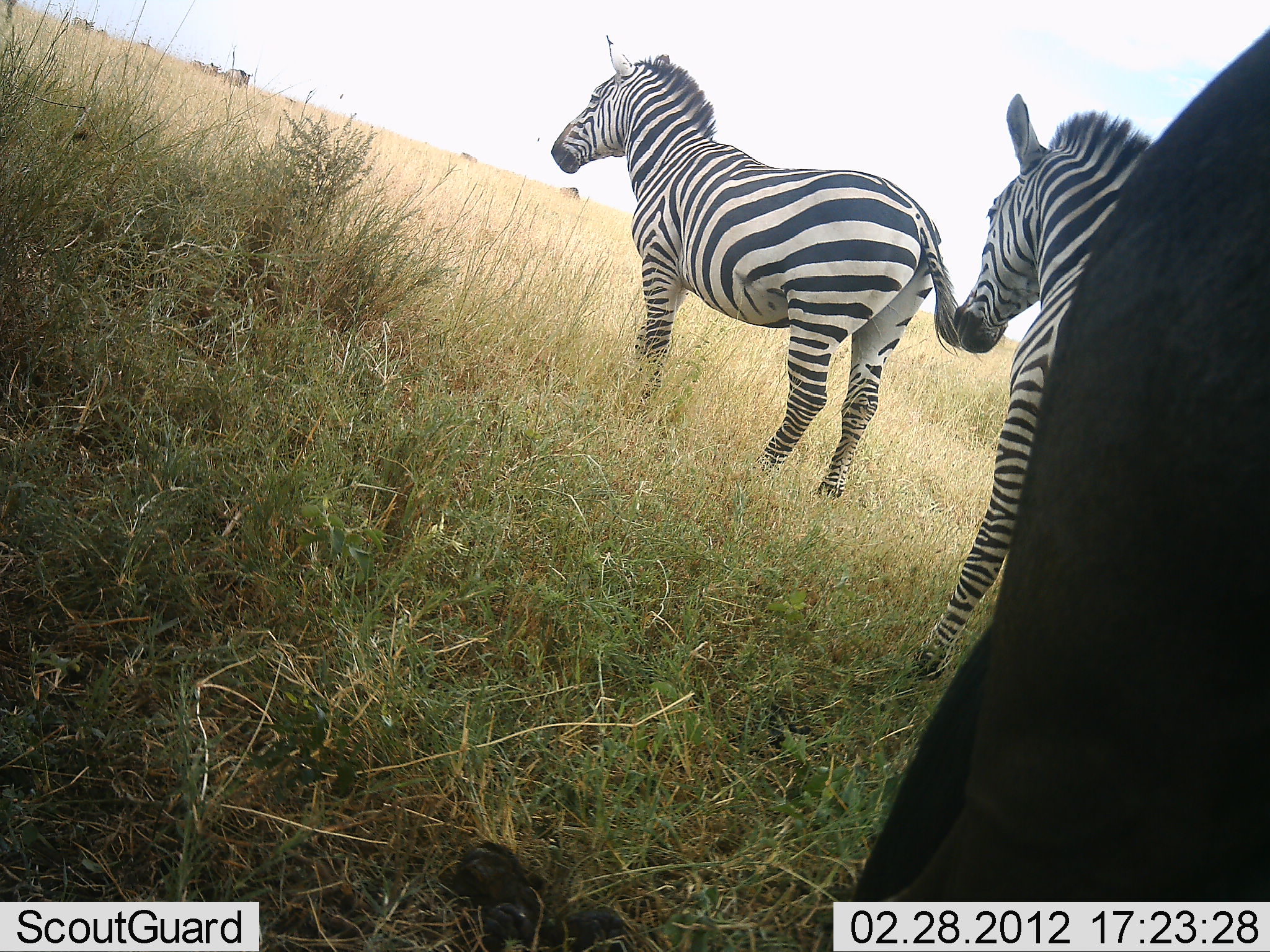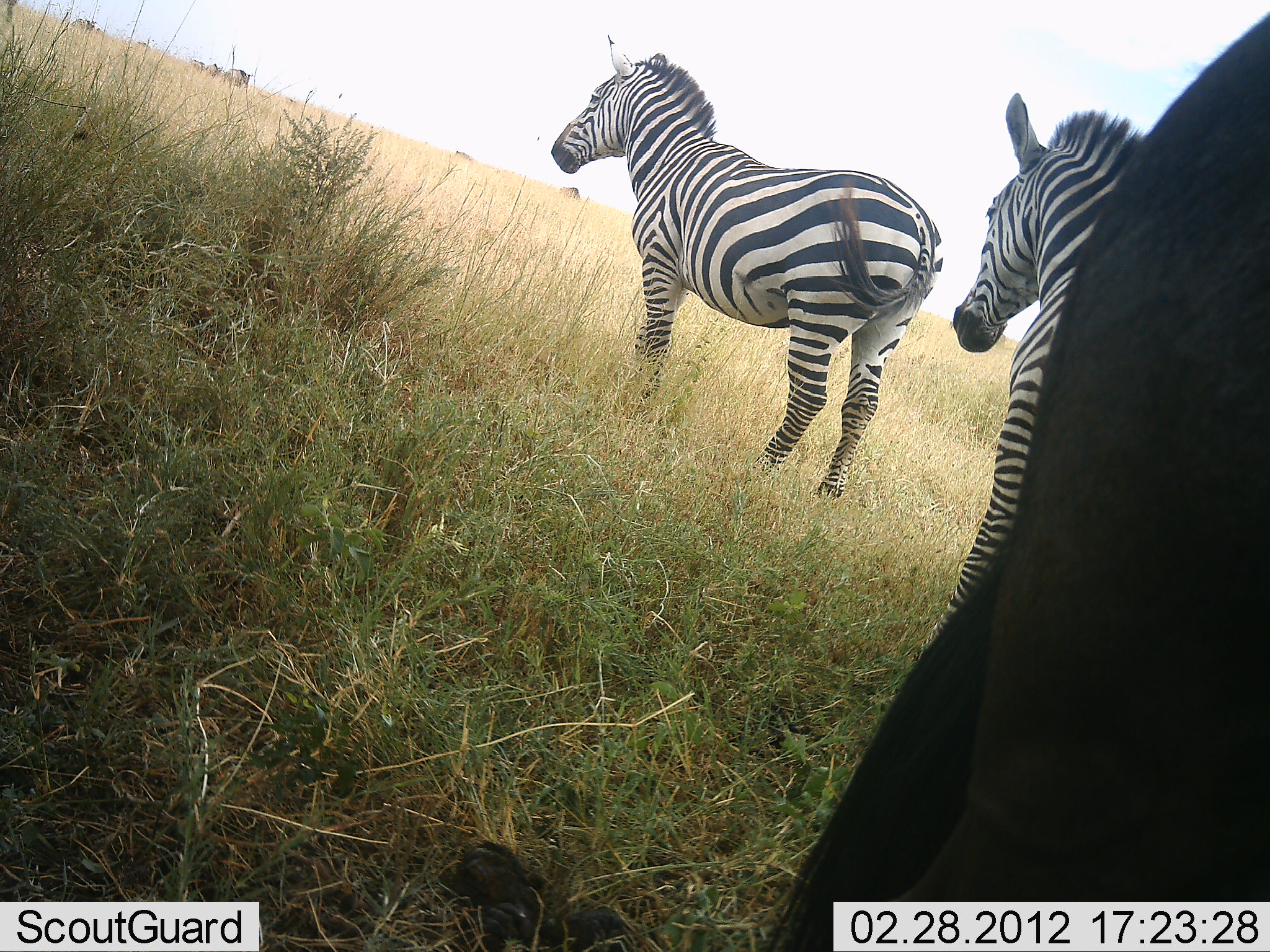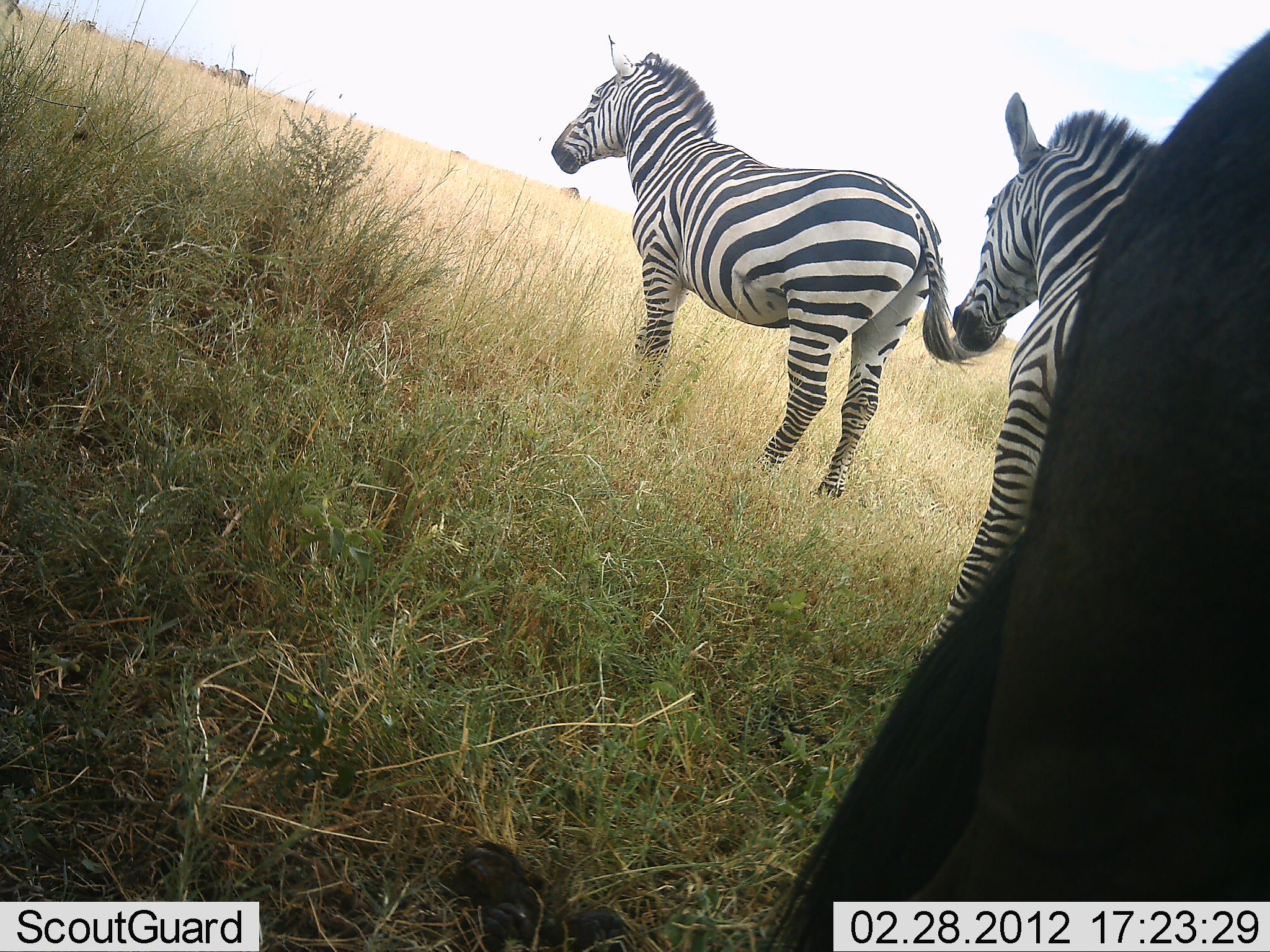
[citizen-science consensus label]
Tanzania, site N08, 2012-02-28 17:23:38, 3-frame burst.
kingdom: Animalia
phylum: Chordata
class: Mammalia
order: Artiodactyla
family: Bovidae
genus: Connochaetes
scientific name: Connochaetes taurinus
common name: blue wildebeest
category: wildebeest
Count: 2.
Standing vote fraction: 100%.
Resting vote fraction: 0%.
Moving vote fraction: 0%.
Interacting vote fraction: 0%.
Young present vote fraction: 0%.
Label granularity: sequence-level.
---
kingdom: Animalia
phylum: Chordata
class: Mammalia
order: Perissodactyla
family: Equidae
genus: Equus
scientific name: Equus quagga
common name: plains zebra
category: zebra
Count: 2.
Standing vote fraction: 92%.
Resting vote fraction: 4%.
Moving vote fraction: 8%.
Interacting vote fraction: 0%.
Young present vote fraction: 0%.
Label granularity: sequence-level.